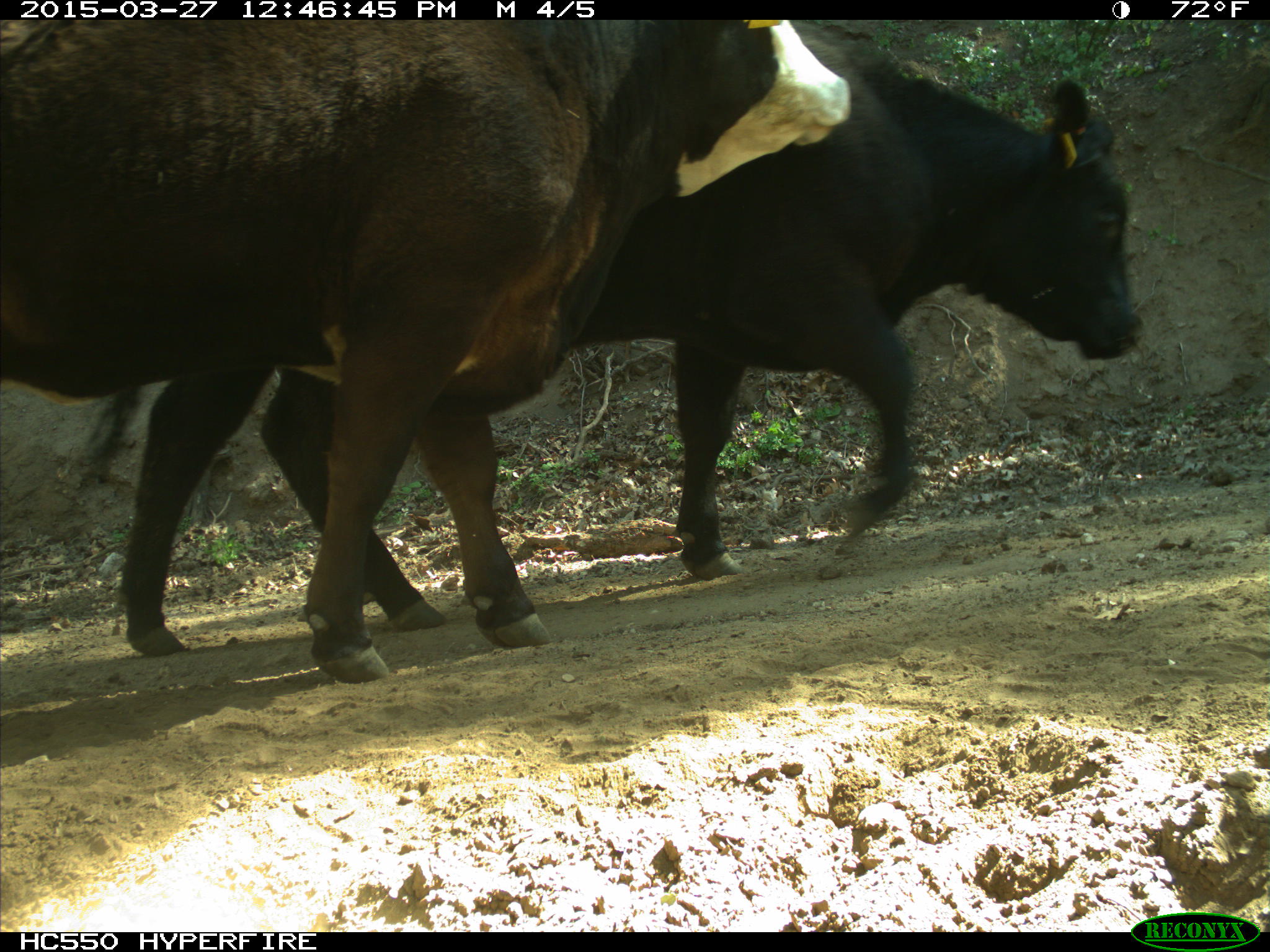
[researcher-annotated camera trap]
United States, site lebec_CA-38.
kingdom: Animalia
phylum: Chordata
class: Mammalia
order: Artiodactyla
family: Bovidae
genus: Bos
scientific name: Bos taurus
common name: domestic cow